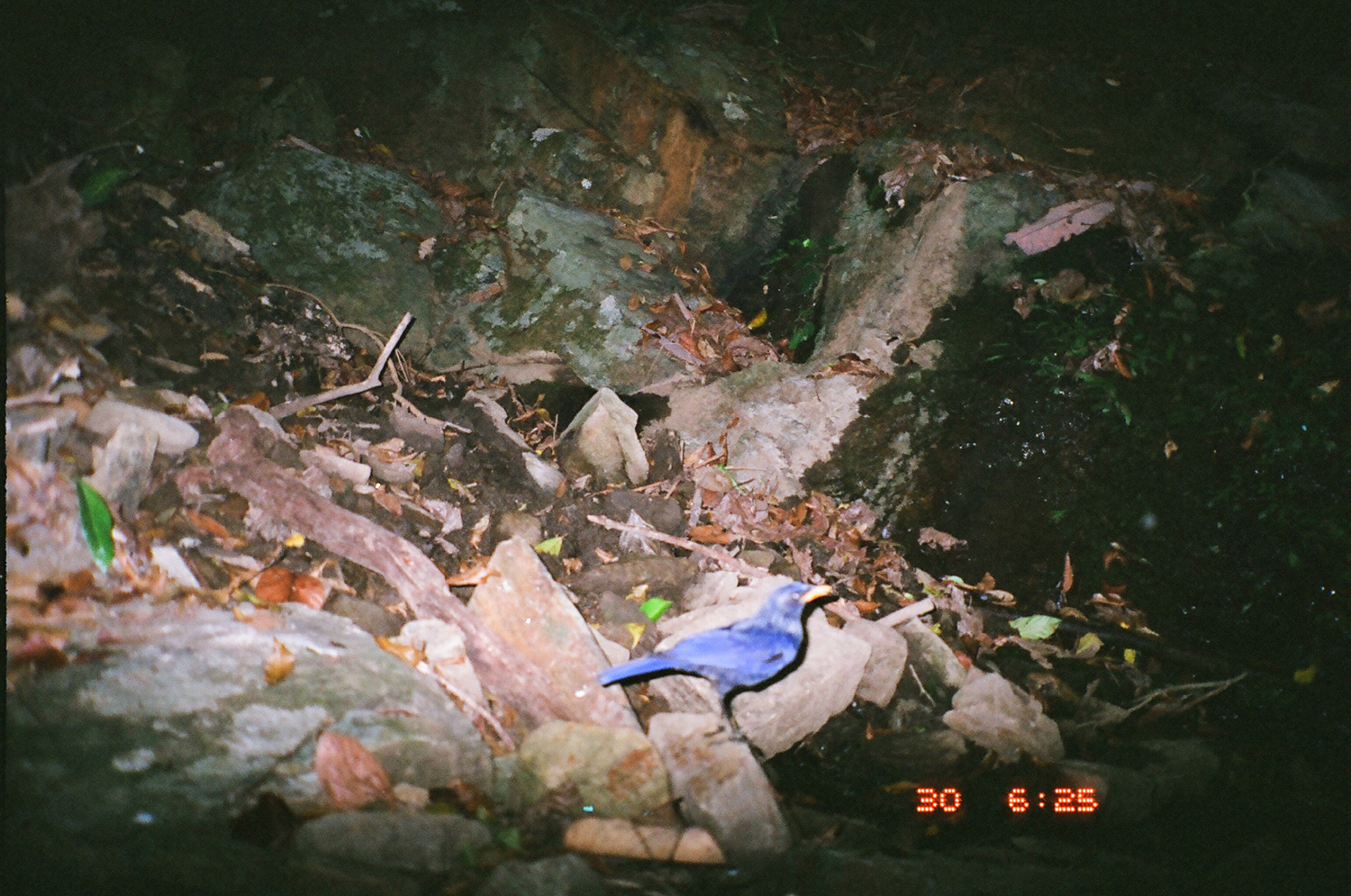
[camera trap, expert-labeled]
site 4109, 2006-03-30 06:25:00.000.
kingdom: Animalia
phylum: Chordata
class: Aves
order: Passeriformes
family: Muscicapidae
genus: Myophonus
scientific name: Myophonus caeruleus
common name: blue whistling thrush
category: myophonus caerulus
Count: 1.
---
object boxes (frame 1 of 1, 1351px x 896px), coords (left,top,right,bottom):
myophonus caerulus: (596,583,834,747)